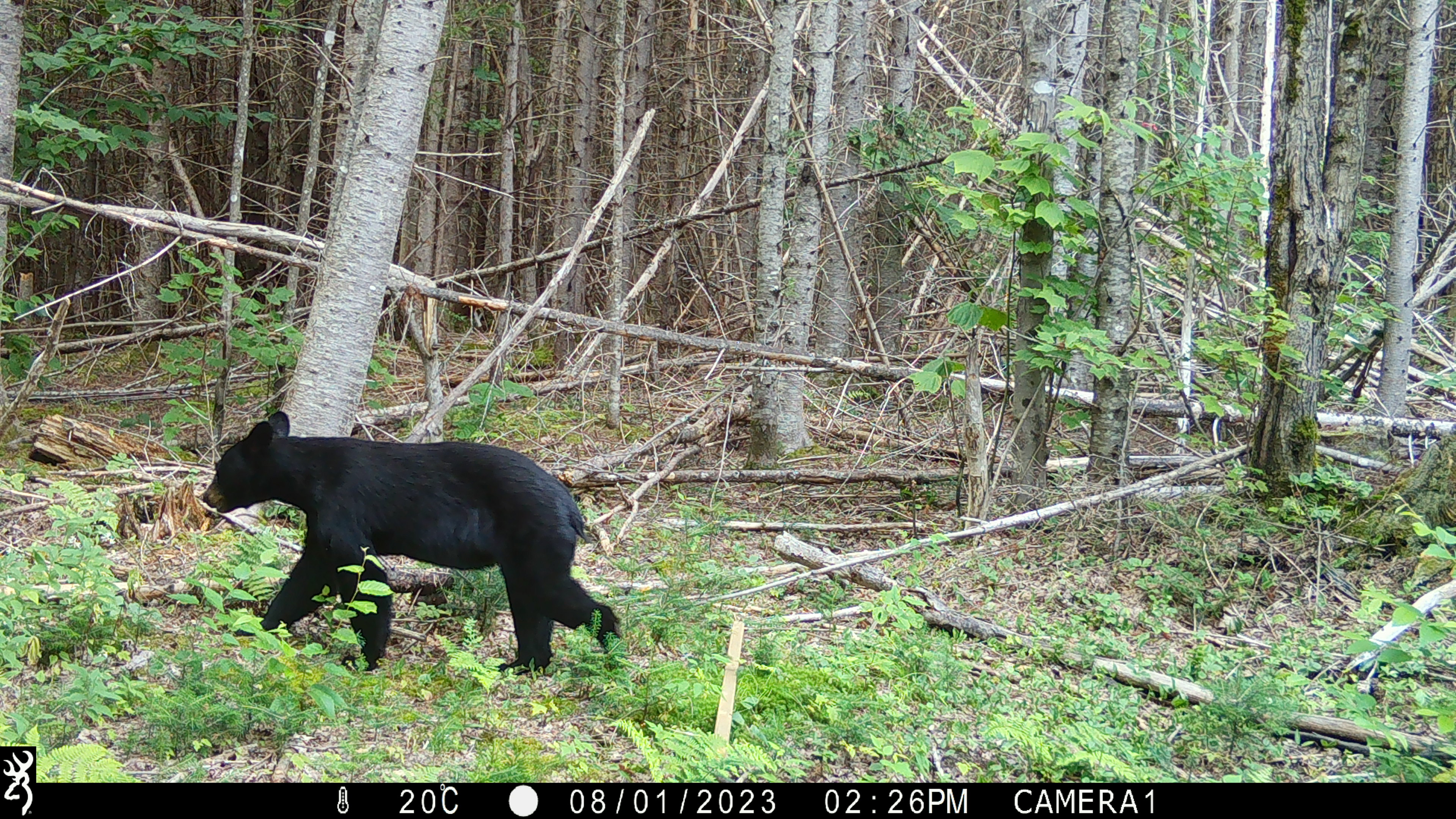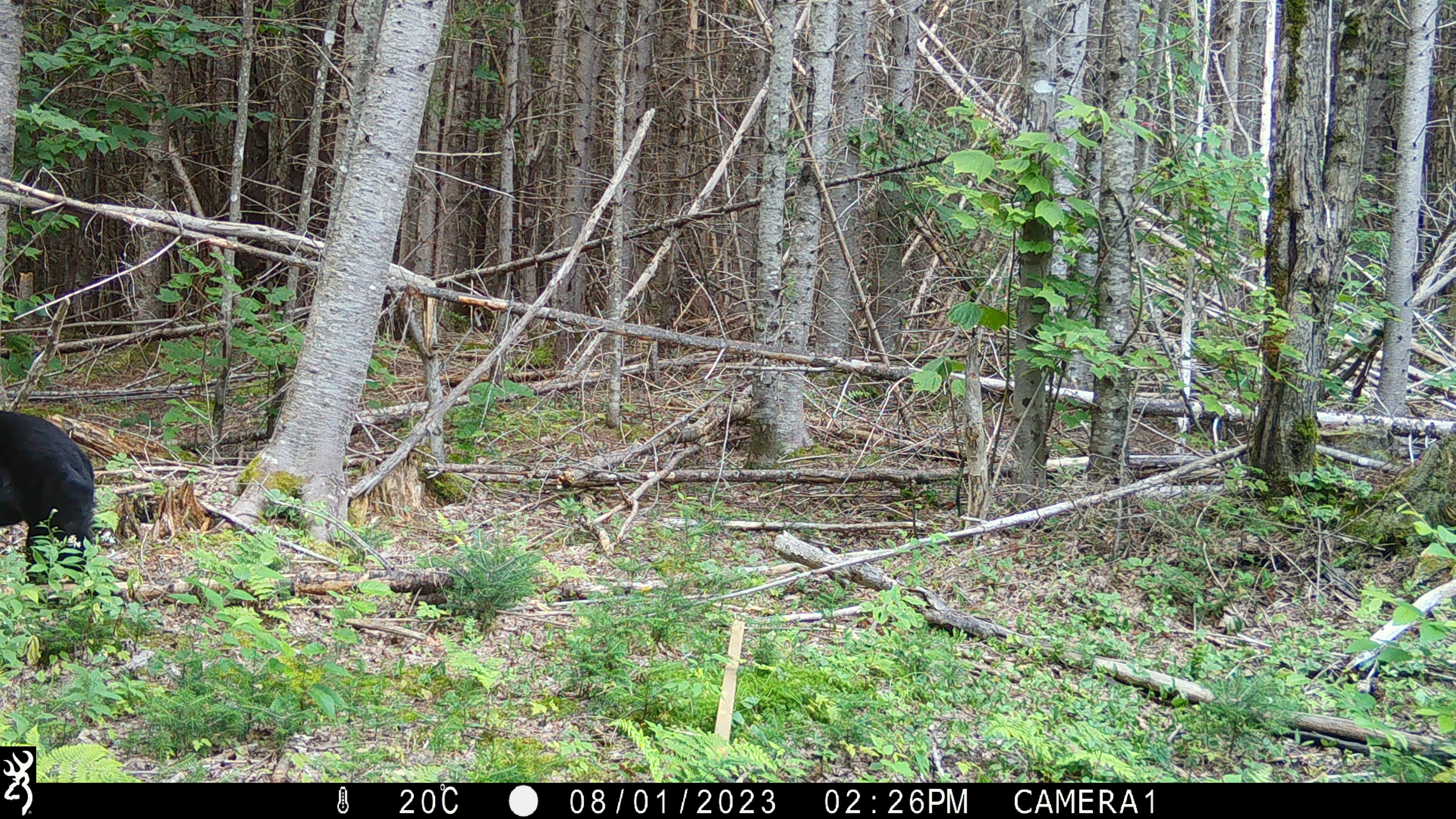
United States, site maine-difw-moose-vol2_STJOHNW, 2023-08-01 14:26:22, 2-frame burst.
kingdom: Animalia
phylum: Chordata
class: Mammalia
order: Carnivora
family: Ursidae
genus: Ursus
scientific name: Ursus americanus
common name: black bear